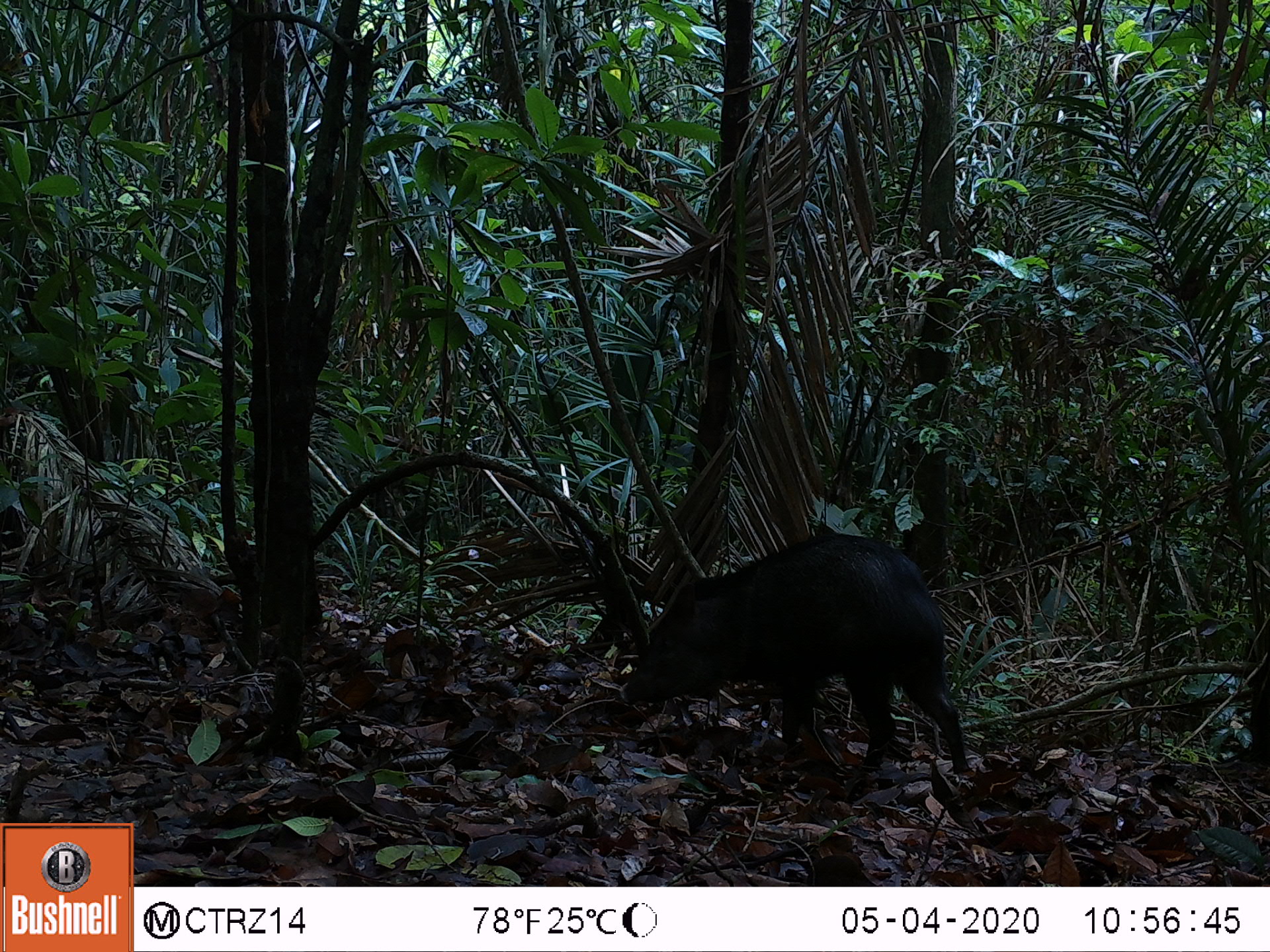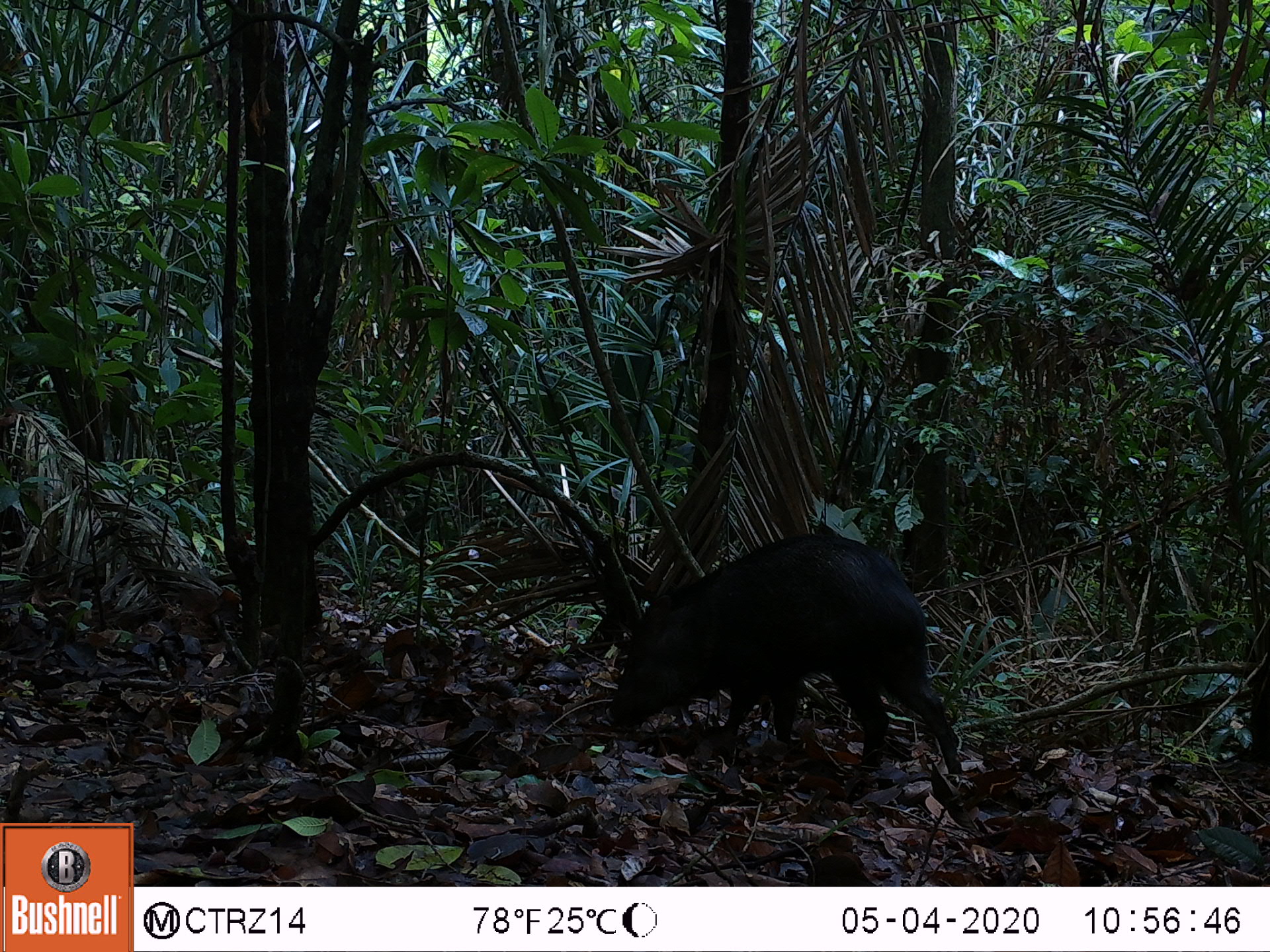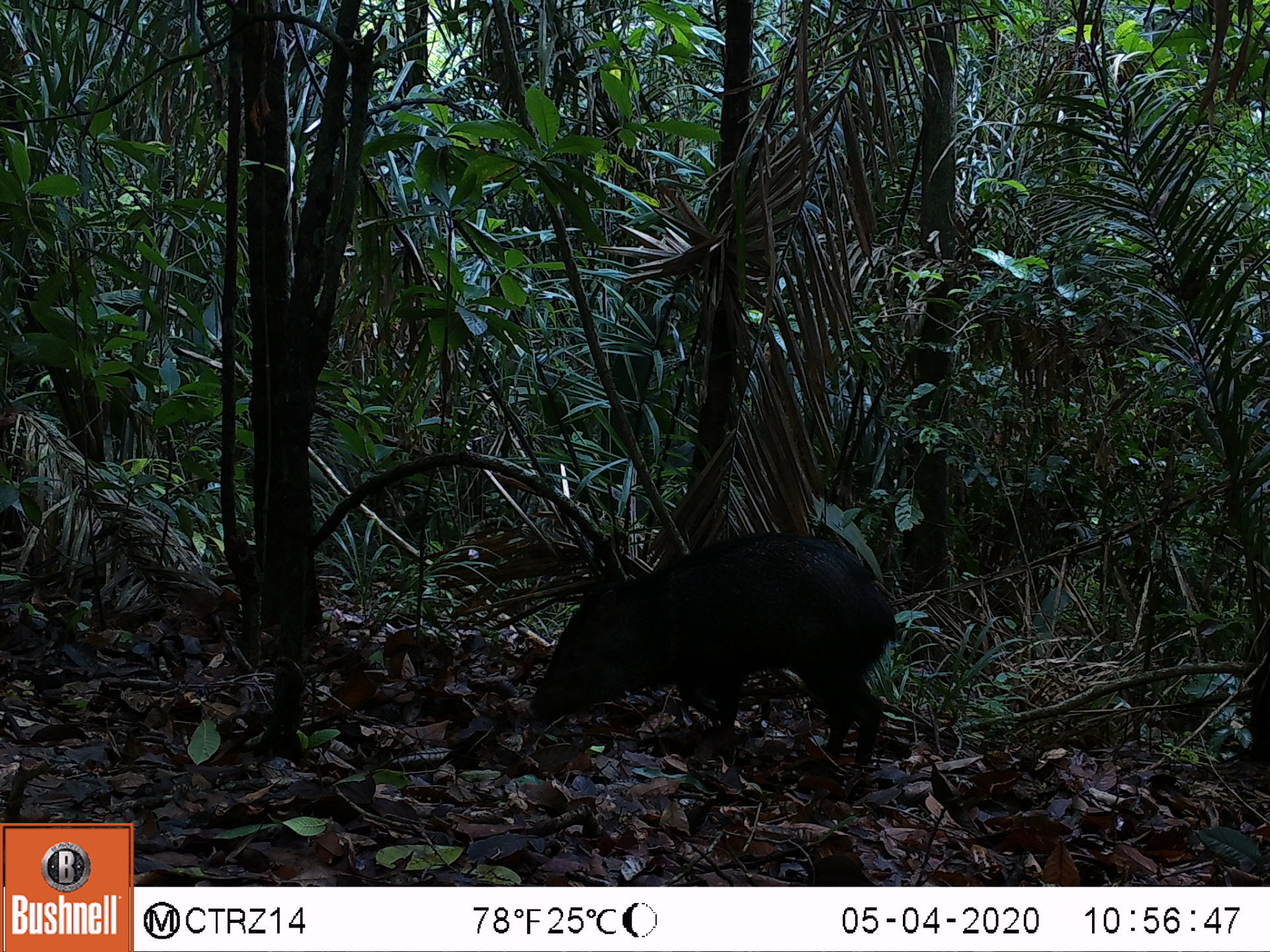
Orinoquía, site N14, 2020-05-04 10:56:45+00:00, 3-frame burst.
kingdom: Animalia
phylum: Chordata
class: Mammalia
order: Artiodactyla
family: Tayassuidae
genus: Pecari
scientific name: Pecari tajacu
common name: collared peccary